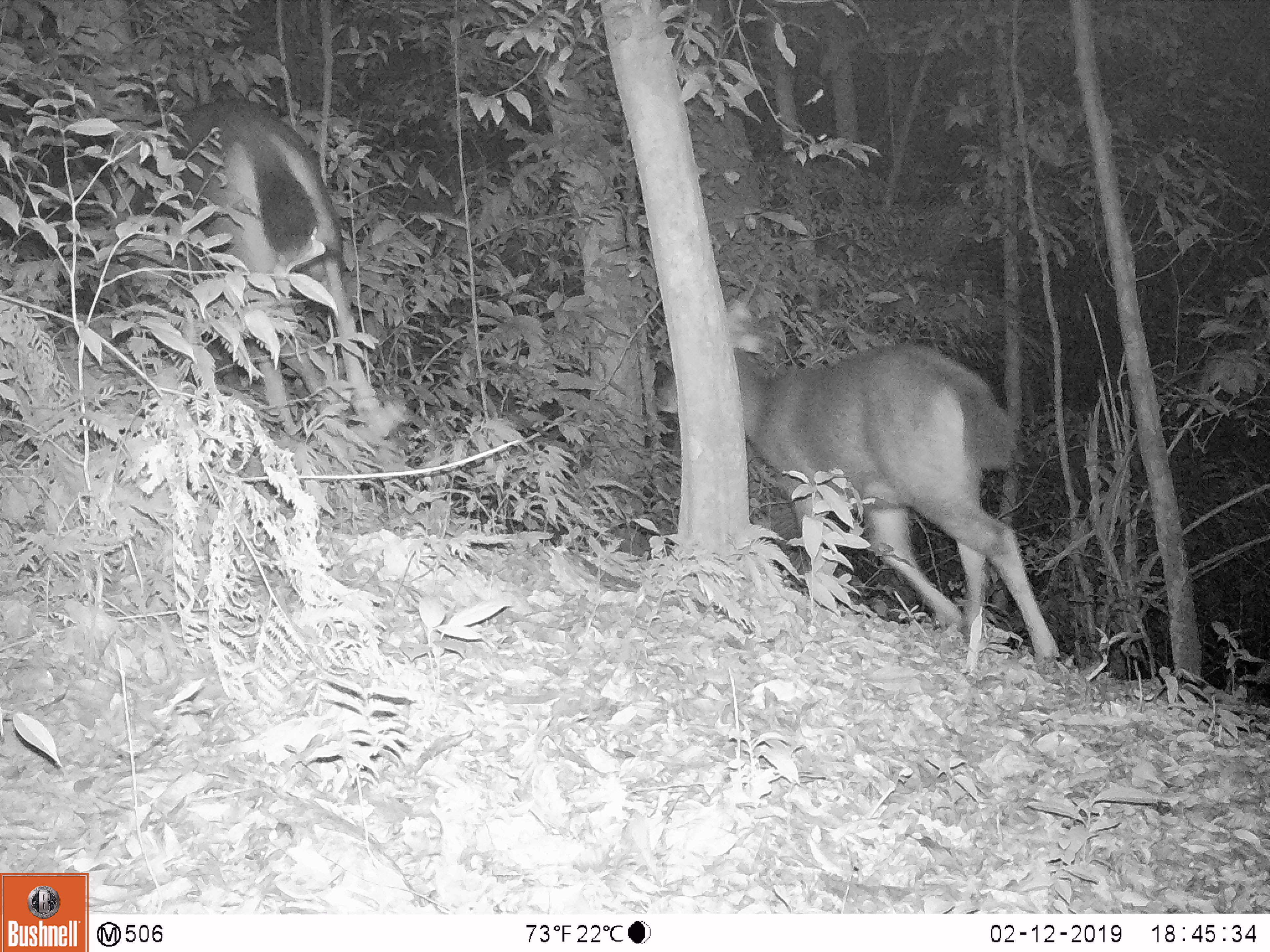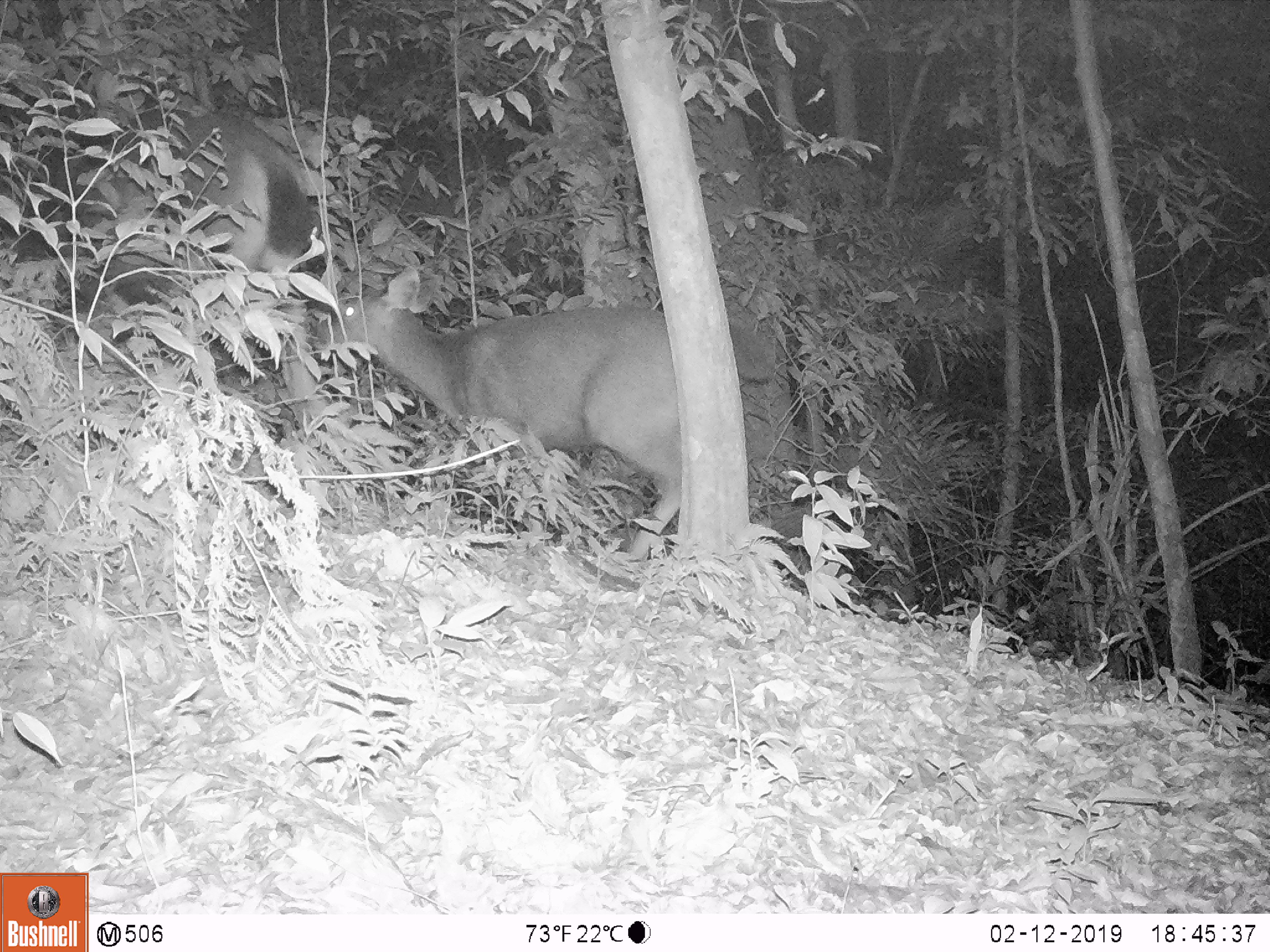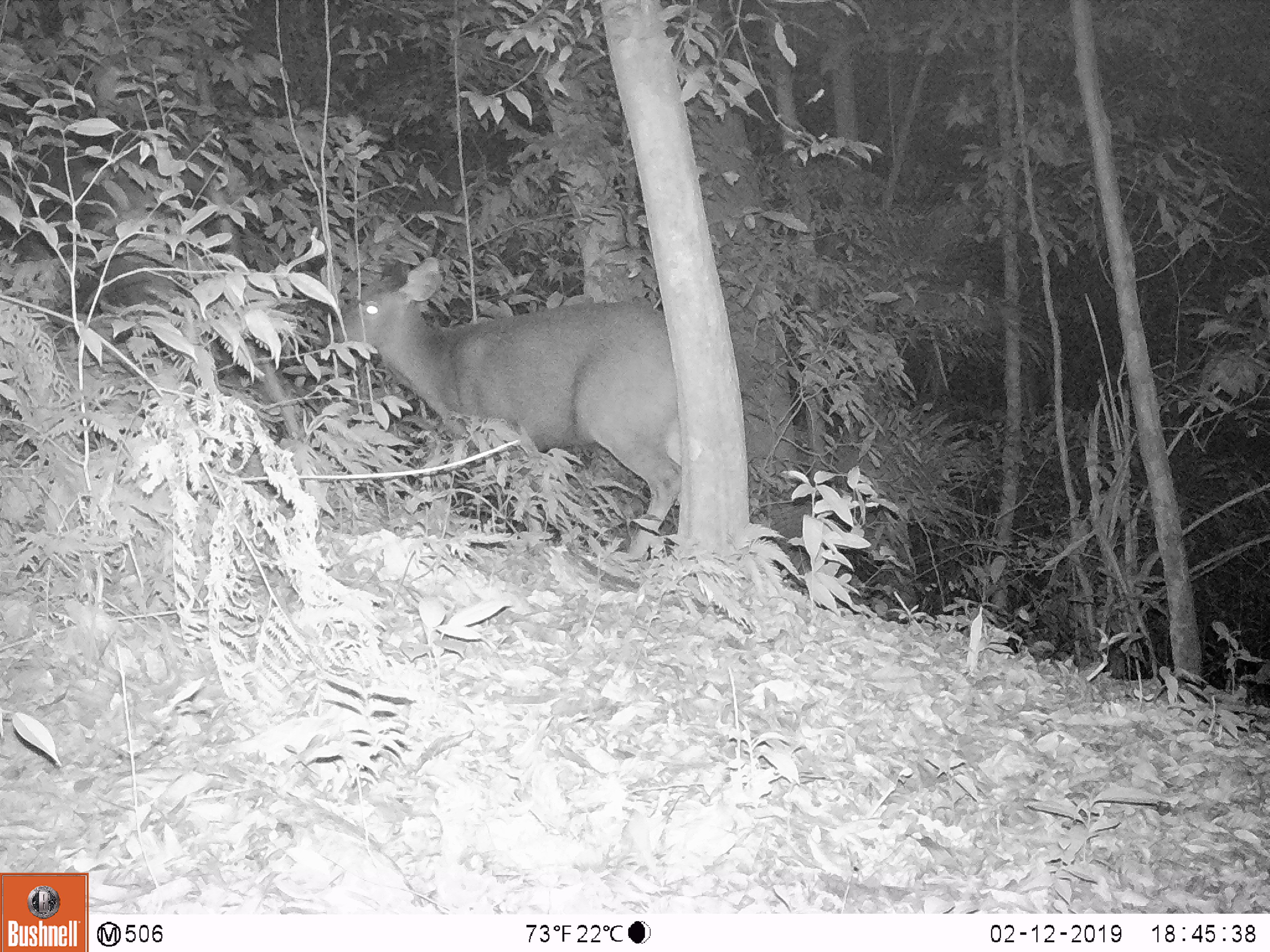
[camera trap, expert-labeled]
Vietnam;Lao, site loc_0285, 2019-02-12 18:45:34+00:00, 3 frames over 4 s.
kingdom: Animalia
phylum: Chordata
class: Mammalia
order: Artiodactyla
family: Cervidae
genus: Rusa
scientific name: Rusa unicolor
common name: sambar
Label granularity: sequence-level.